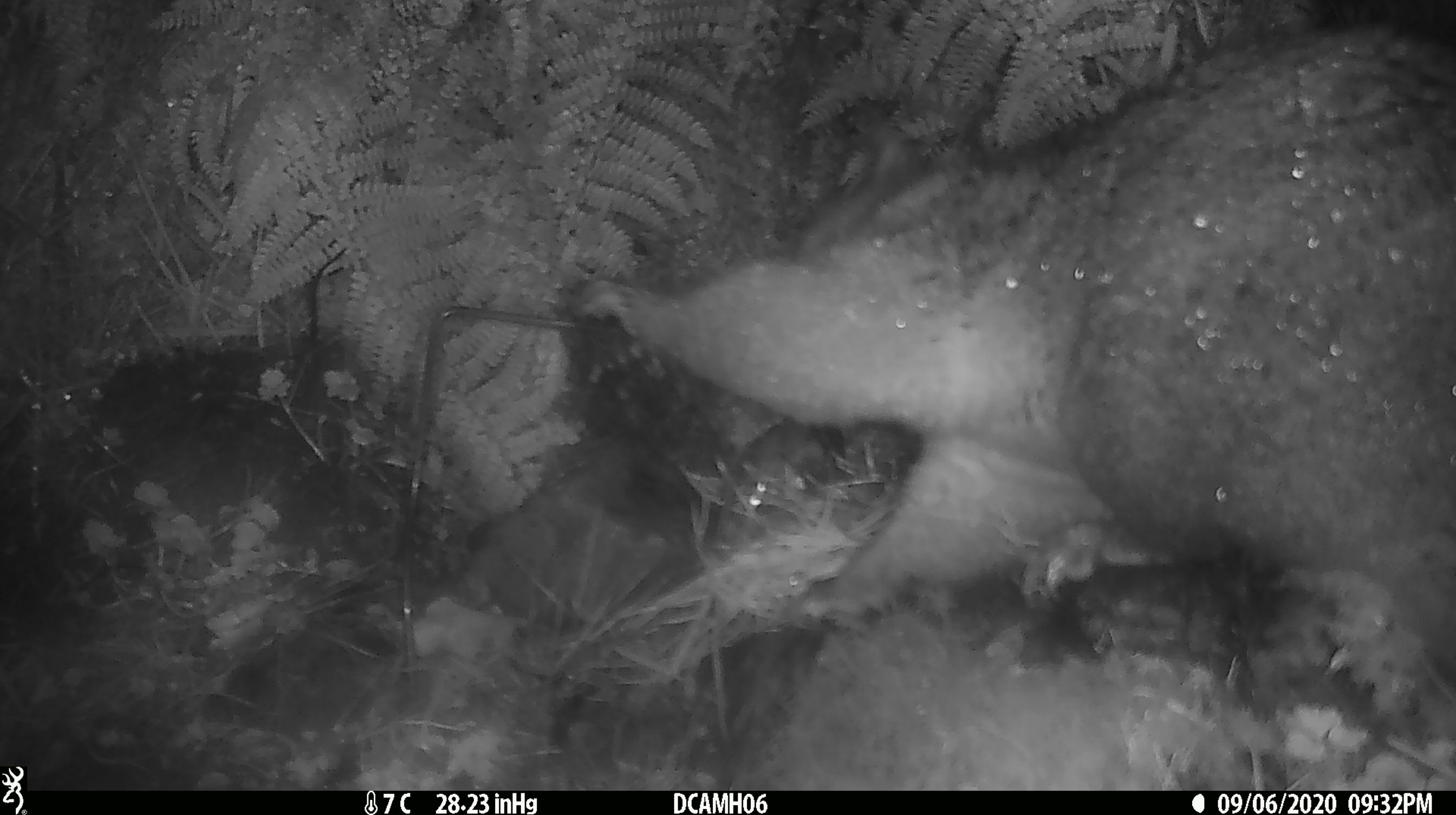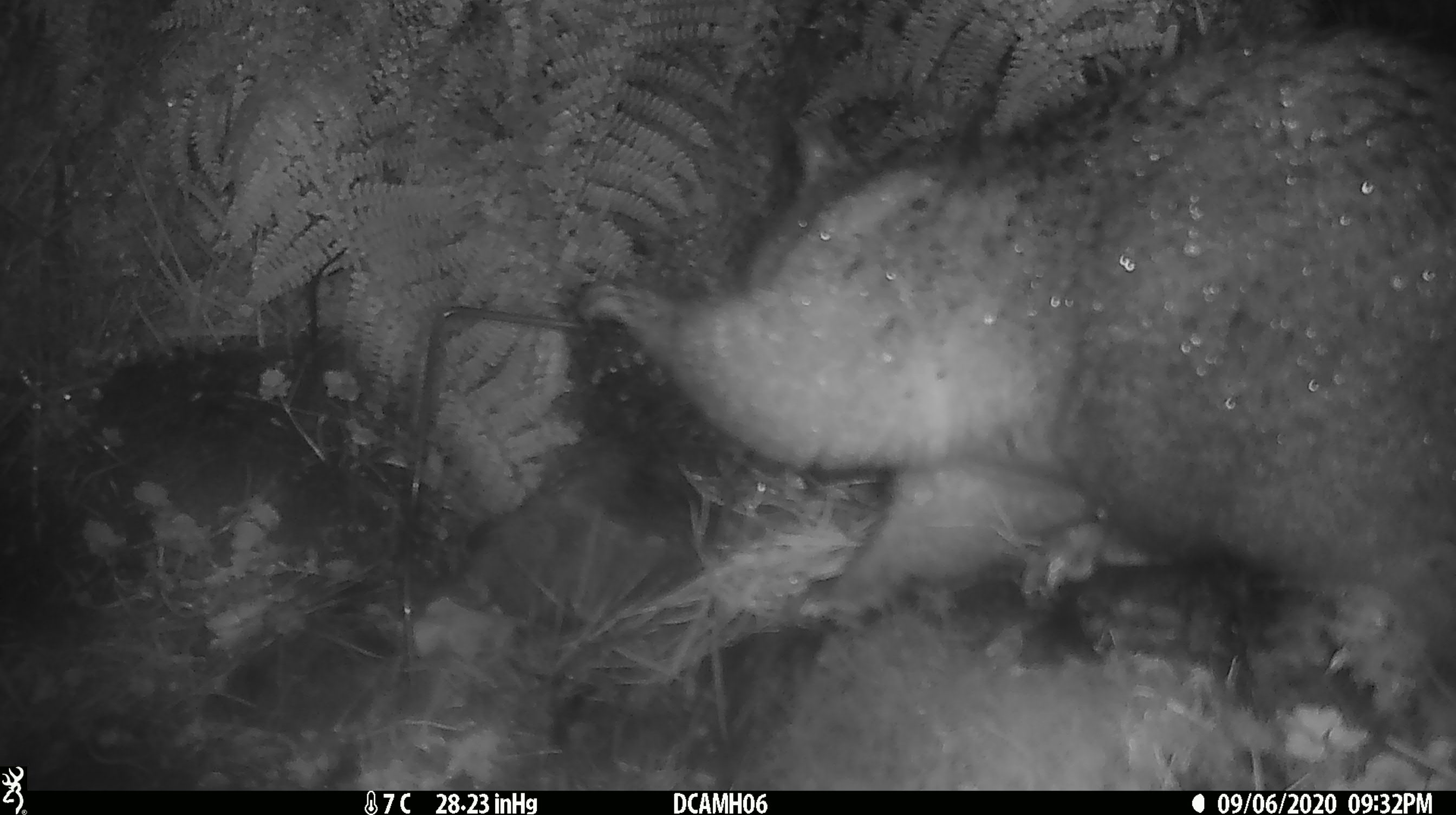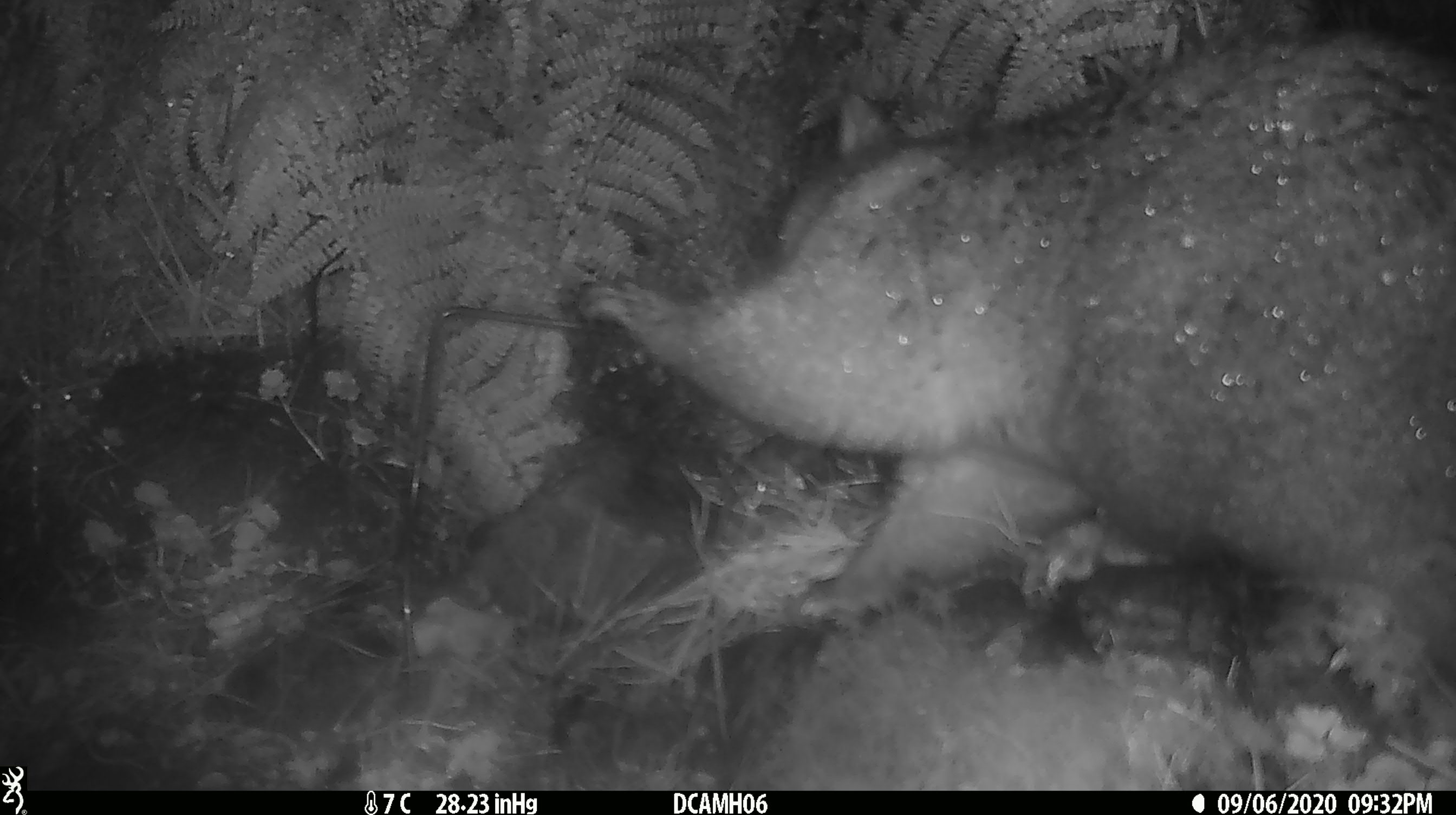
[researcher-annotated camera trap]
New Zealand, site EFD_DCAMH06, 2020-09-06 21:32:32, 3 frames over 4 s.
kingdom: Animalia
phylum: Chordata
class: Mammalia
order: Diprotodontia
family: Phalangeridae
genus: Trichosurus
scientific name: Trichosurus vulpecula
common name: common brushtail possum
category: possum